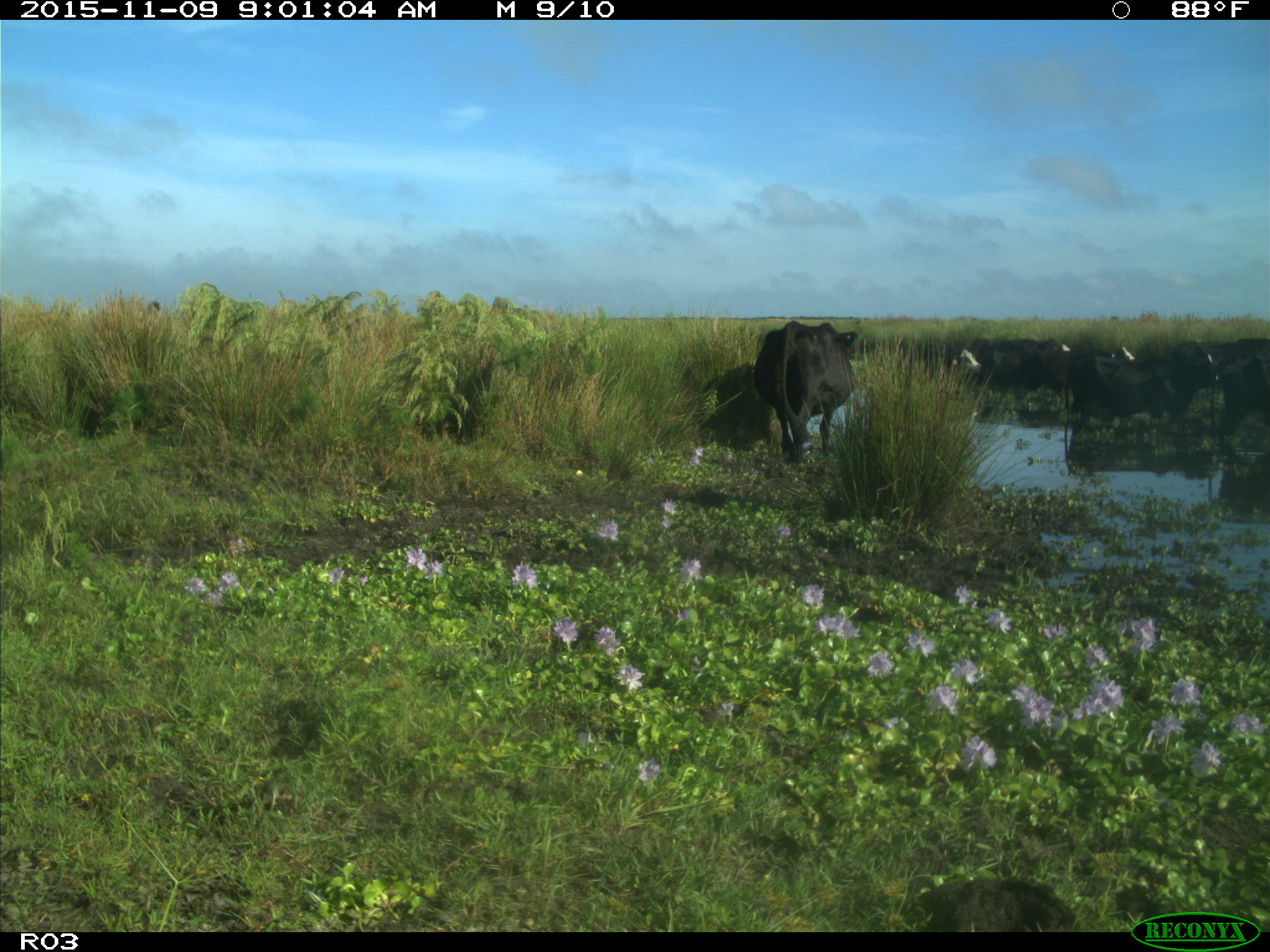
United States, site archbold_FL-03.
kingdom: Animalia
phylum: Chordata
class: Mammalia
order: Artiodactyla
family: Bovidae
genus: Bos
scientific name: Bos taurus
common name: domestic cow